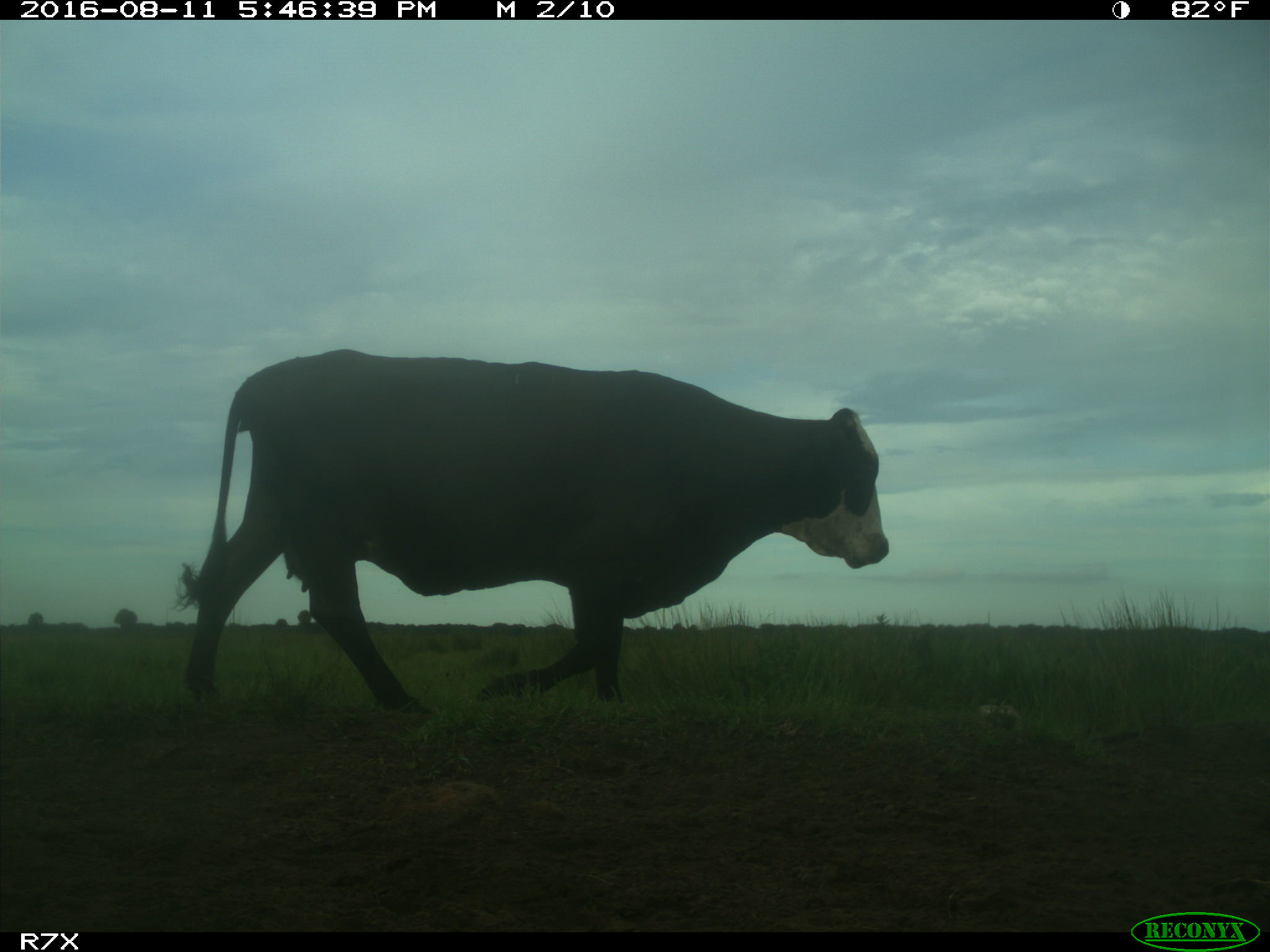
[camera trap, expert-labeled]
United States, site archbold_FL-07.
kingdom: Animalia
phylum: Chordata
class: Mammalia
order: Artiodactyla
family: Bovidae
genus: Bos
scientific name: Bos taurus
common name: domestic cow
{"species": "Bos taurus (domestic cow)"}